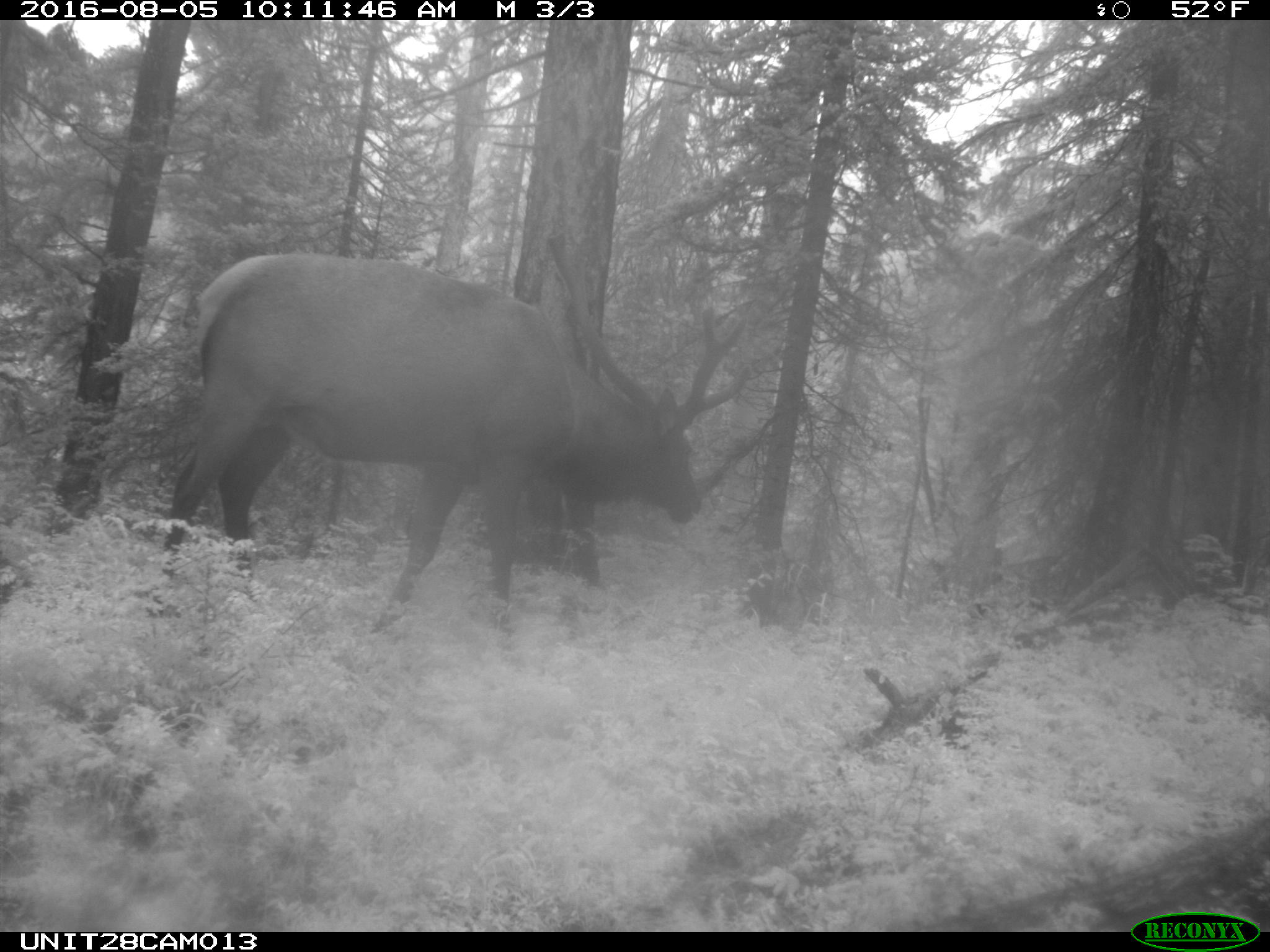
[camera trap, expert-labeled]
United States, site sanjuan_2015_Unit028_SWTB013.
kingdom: Animalia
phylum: Chordata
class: Mammalia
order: Artiodactyla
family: Cervidae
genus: Cervus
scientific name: Cervus elaphus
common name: red deer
Cervus elaphus (red deer).